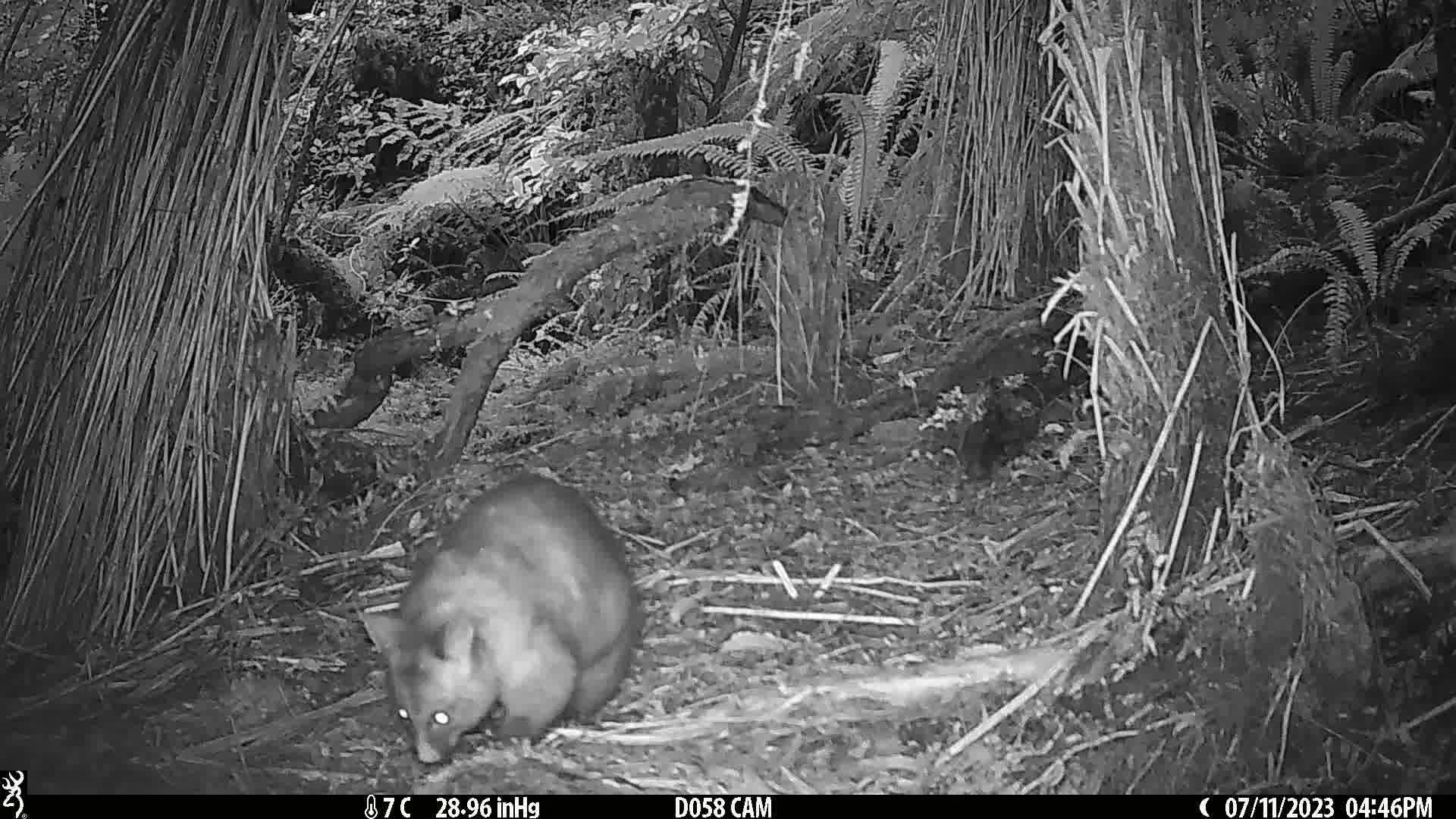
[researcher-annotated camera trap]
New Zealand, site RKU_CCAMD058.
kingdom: Animalia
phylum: Chordata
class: Mammalia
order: Diprotodontia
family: Phalangeridae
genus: Trichosurus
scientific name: Trichosurus vulpecula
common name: common brushtail possum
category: possum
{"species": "possum (common brushtail possum) (Trichosurus vulpecula)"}